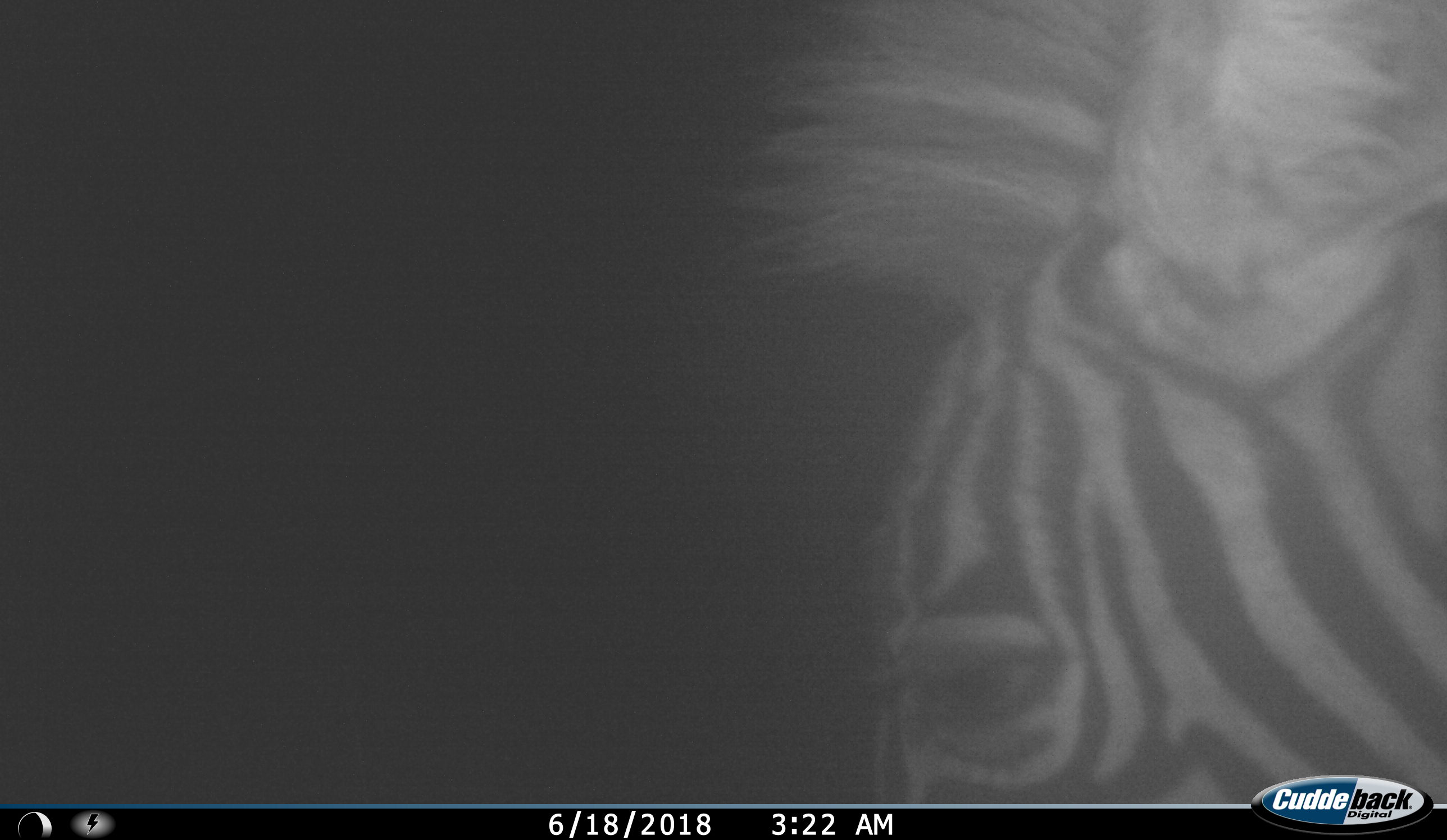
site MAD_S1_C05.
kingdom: Animalia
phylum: Chordata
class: Mammalia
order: Perissodactyla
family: Equidae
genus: Equus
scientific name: Equus quagga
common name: plains zebra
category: zebraplains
Zebraplains (plains zebra) (Equus quagga), count 1. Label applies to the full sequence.